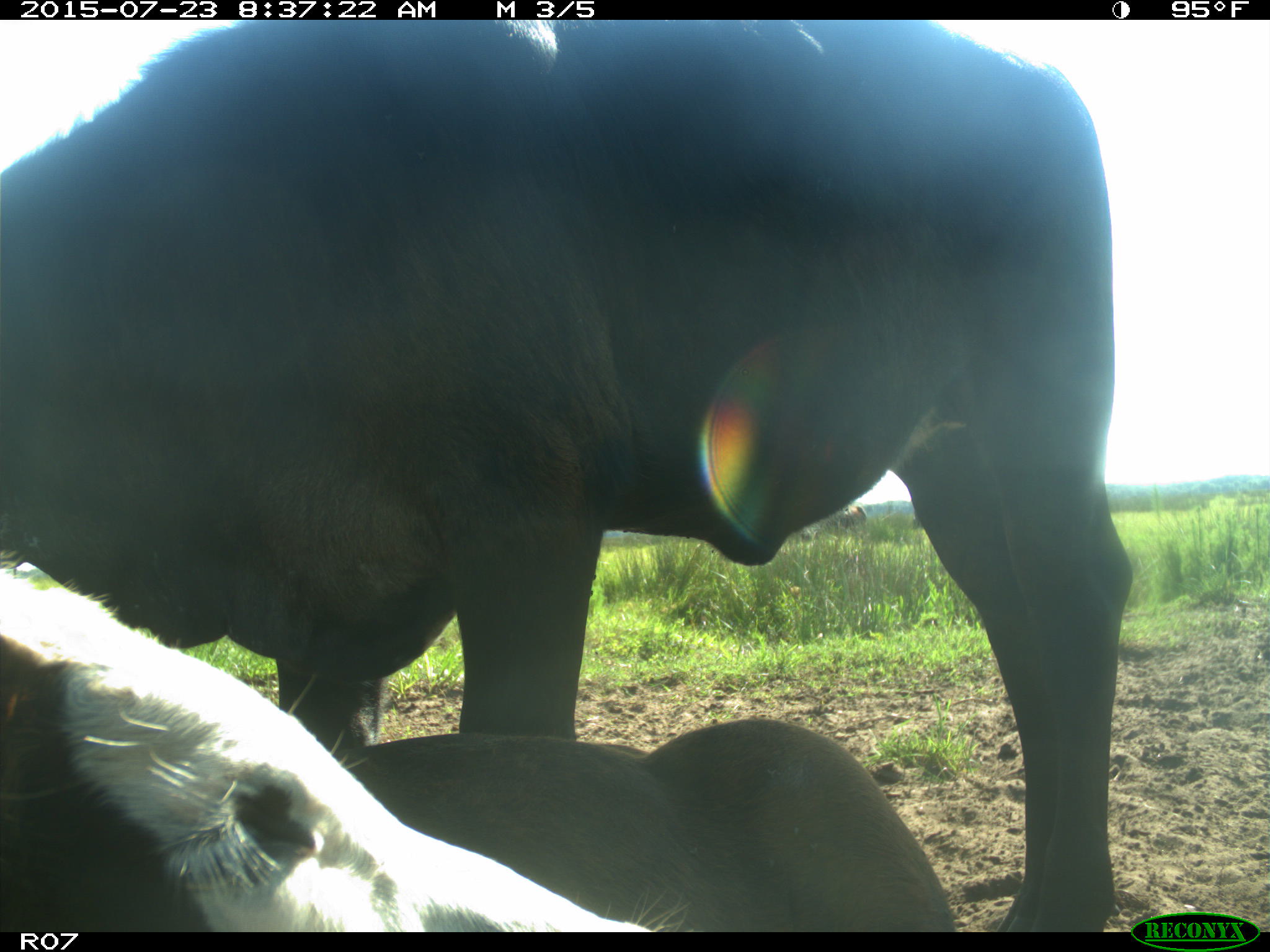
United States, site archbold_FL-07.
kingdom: Animalia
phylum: Chordata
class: Mammalia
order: Artiodactyla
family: Bovidae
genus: Bos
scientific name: Bos taurus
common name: domestic cow